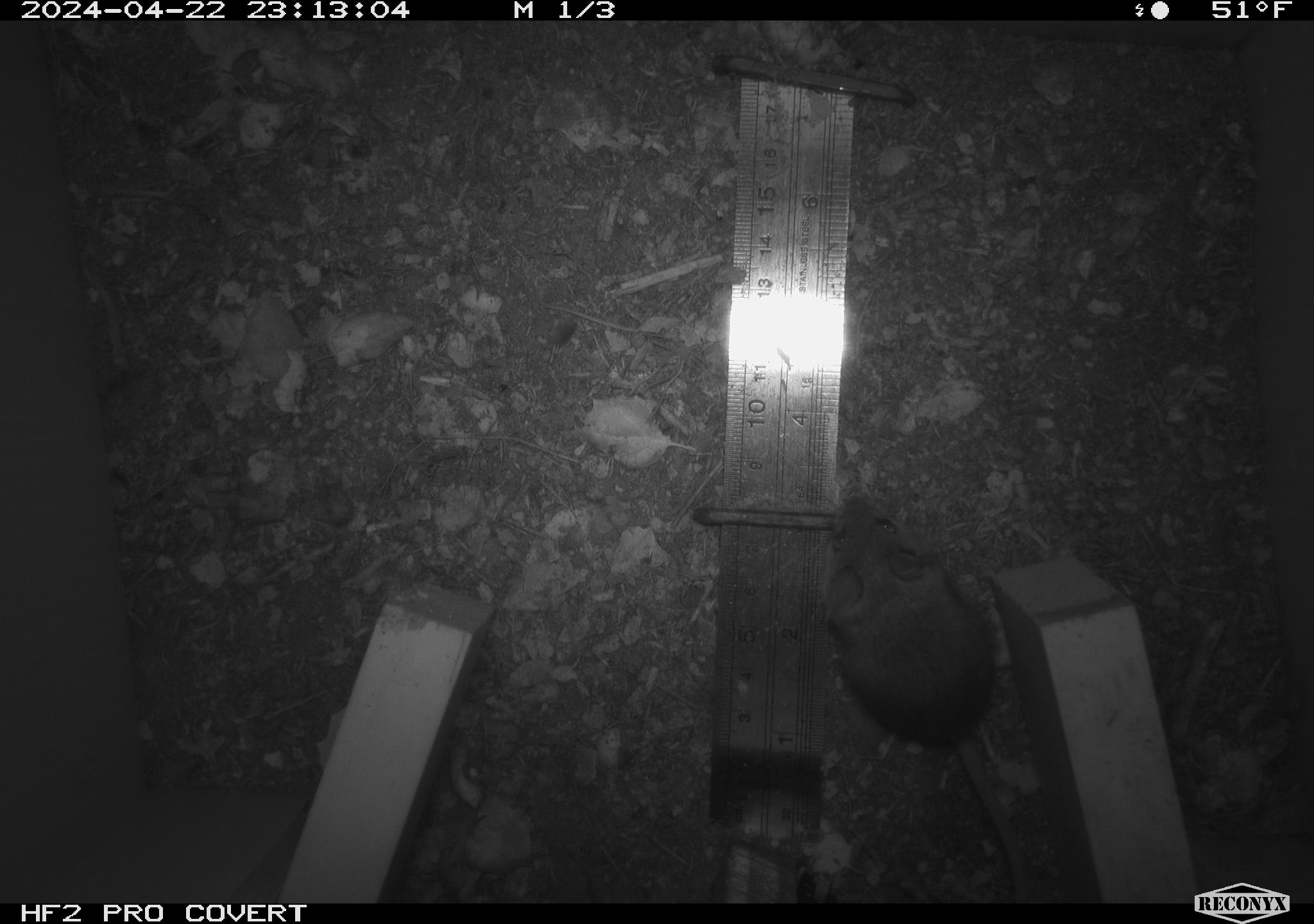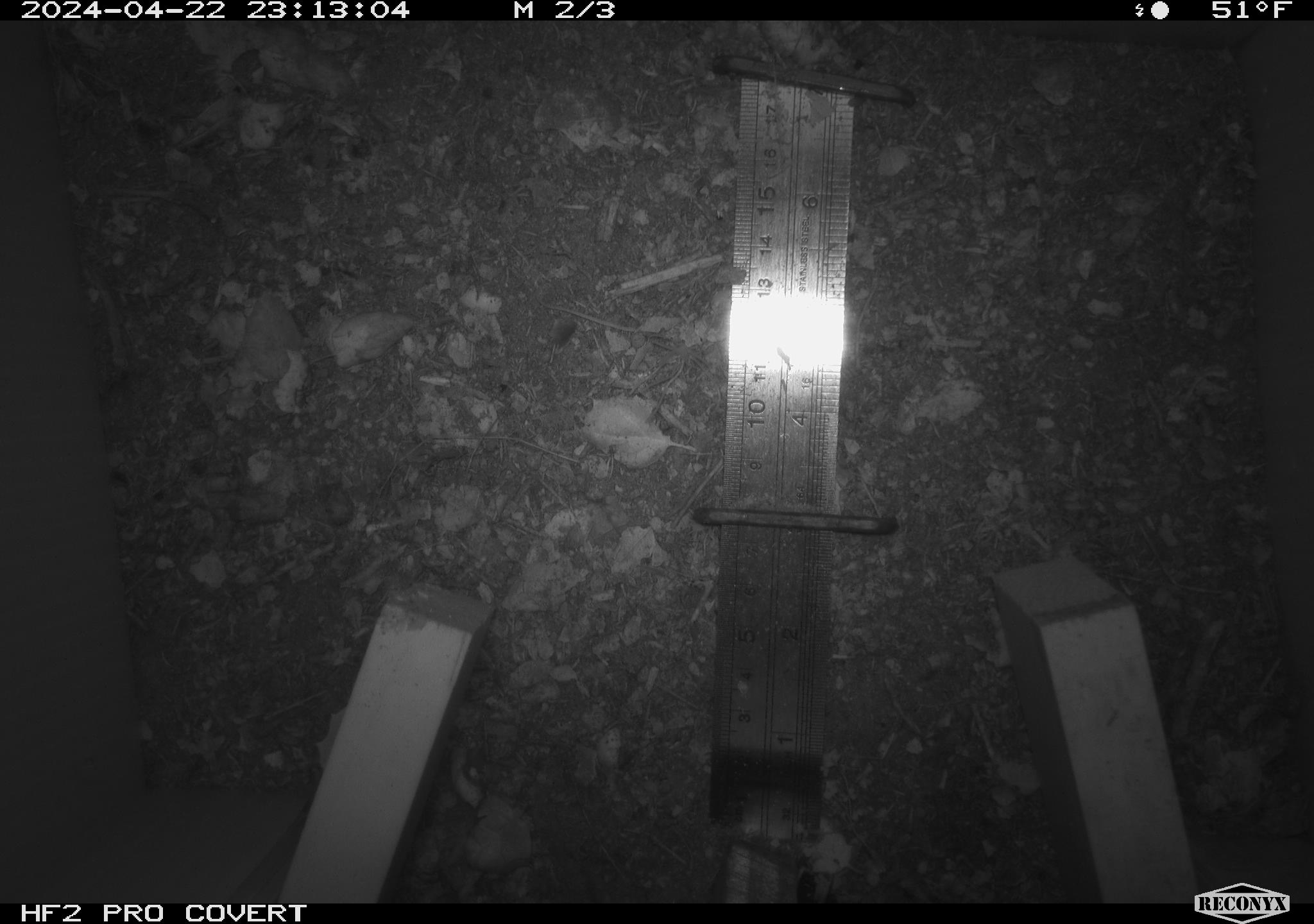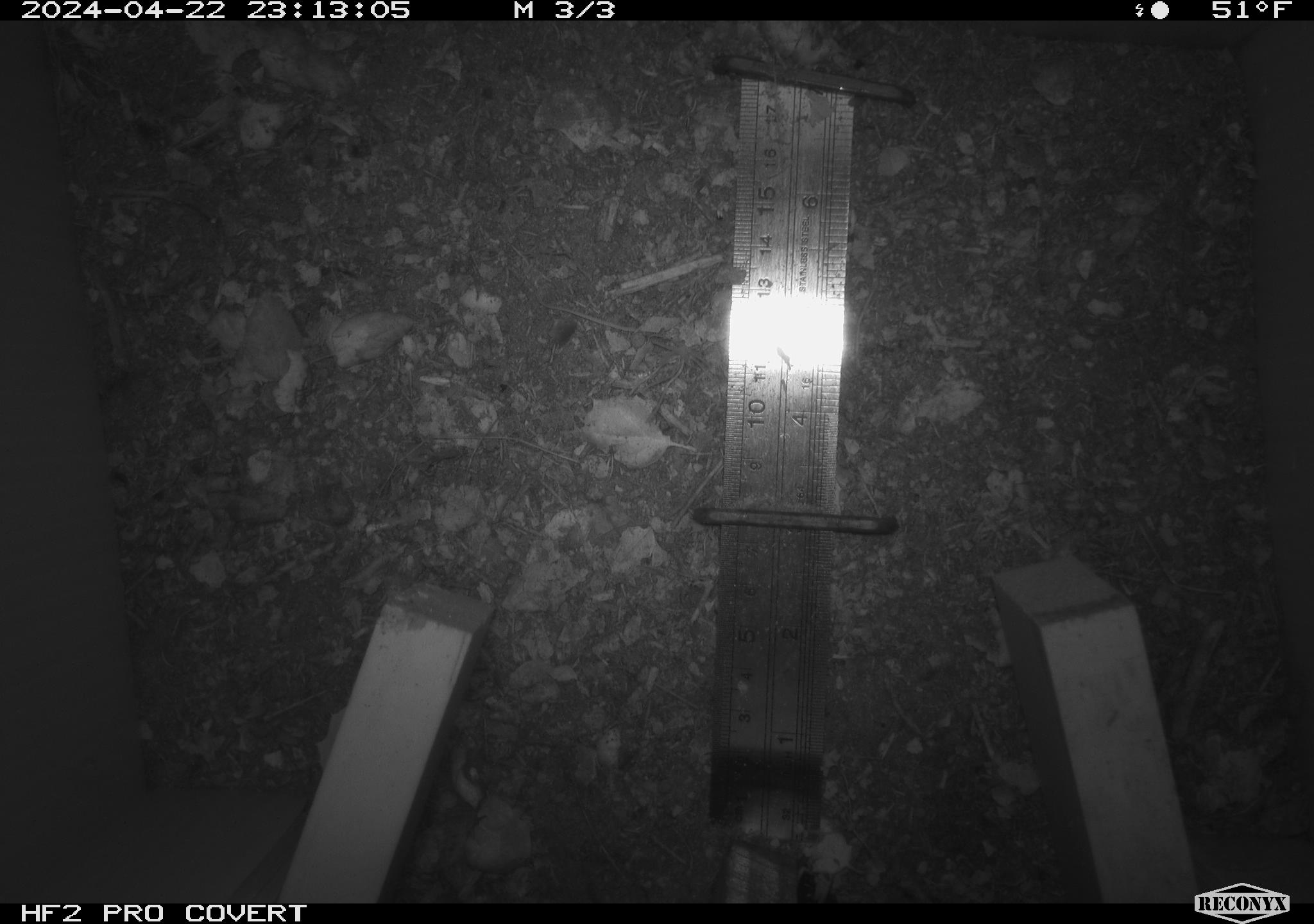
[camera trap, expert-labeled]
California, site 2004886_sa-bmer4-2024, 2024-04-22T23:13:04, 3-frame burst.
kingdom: Animalia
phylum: Chordata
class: Mammalia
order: Rodentia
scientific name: Rodentia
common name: mouse species